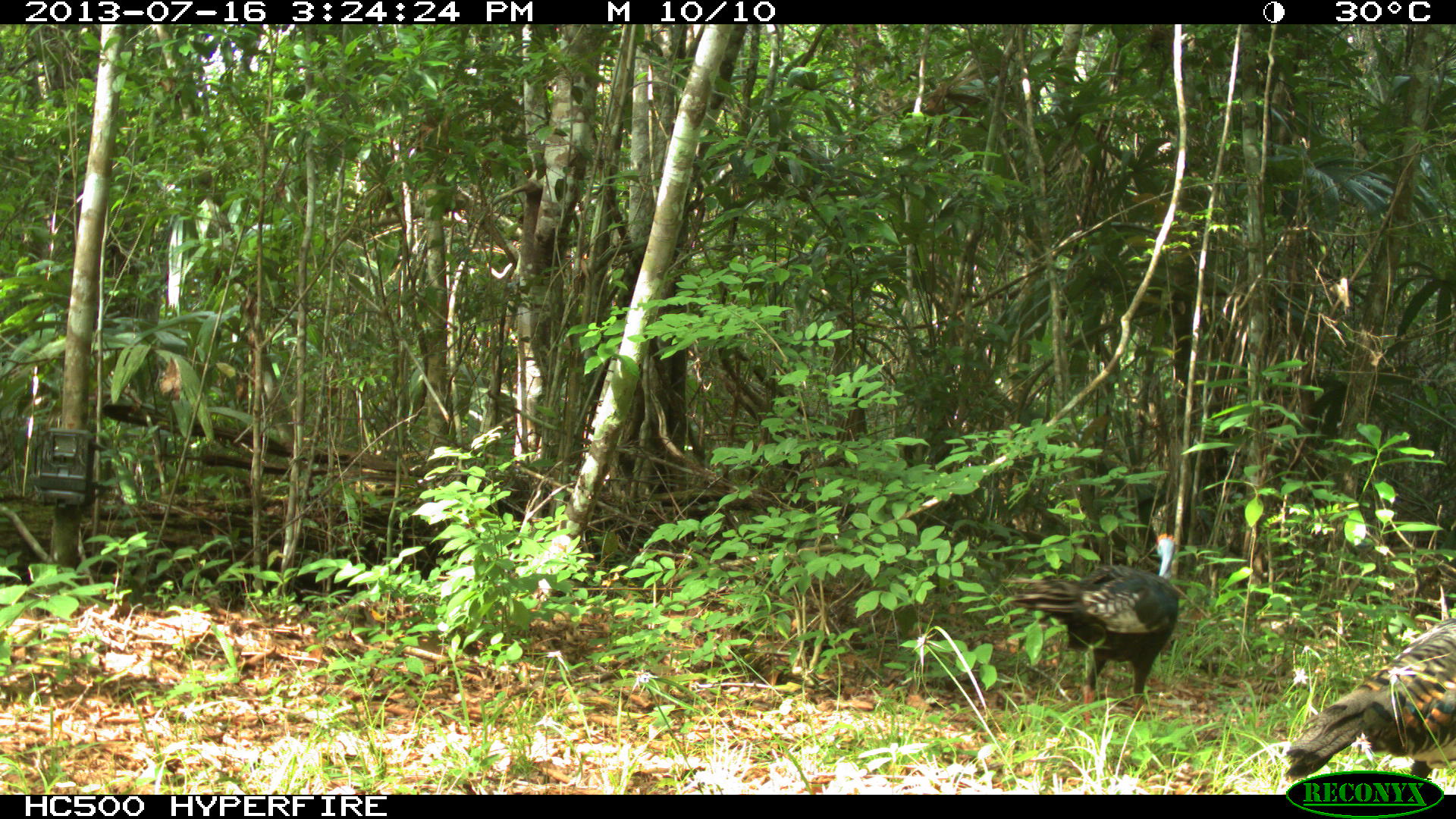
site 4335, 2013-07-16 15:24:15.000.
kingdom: Animalia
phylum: Chordata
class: Aves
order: Galliformes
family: Phasianidae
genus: Meleagris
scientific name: Meleagris ocellata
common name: ocellated turkey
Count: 5.